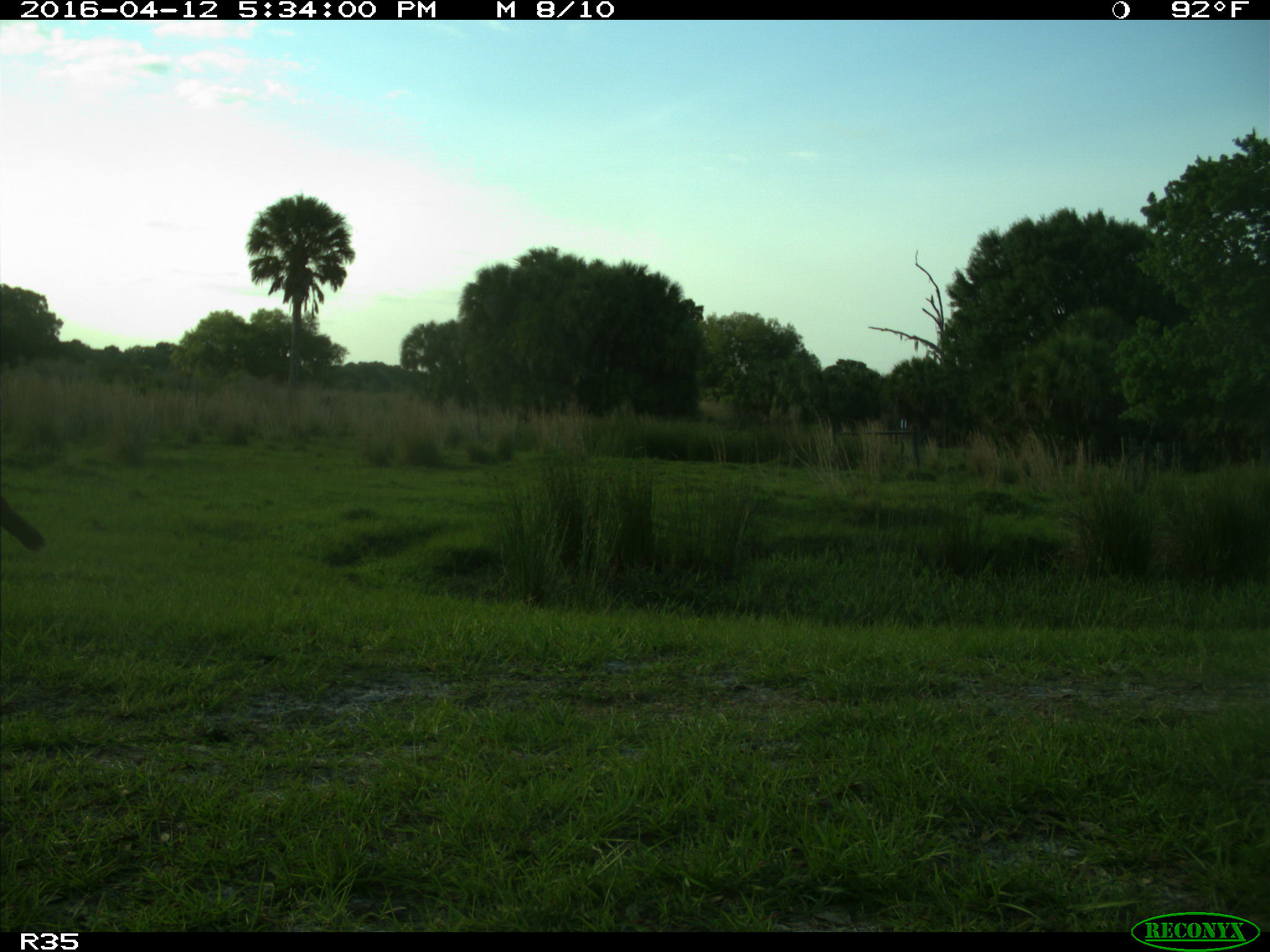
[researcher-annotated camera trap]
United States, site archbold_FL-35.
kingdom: Animalia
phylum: Chordata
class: Aves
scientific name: Aves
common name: birds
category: unidentified bird